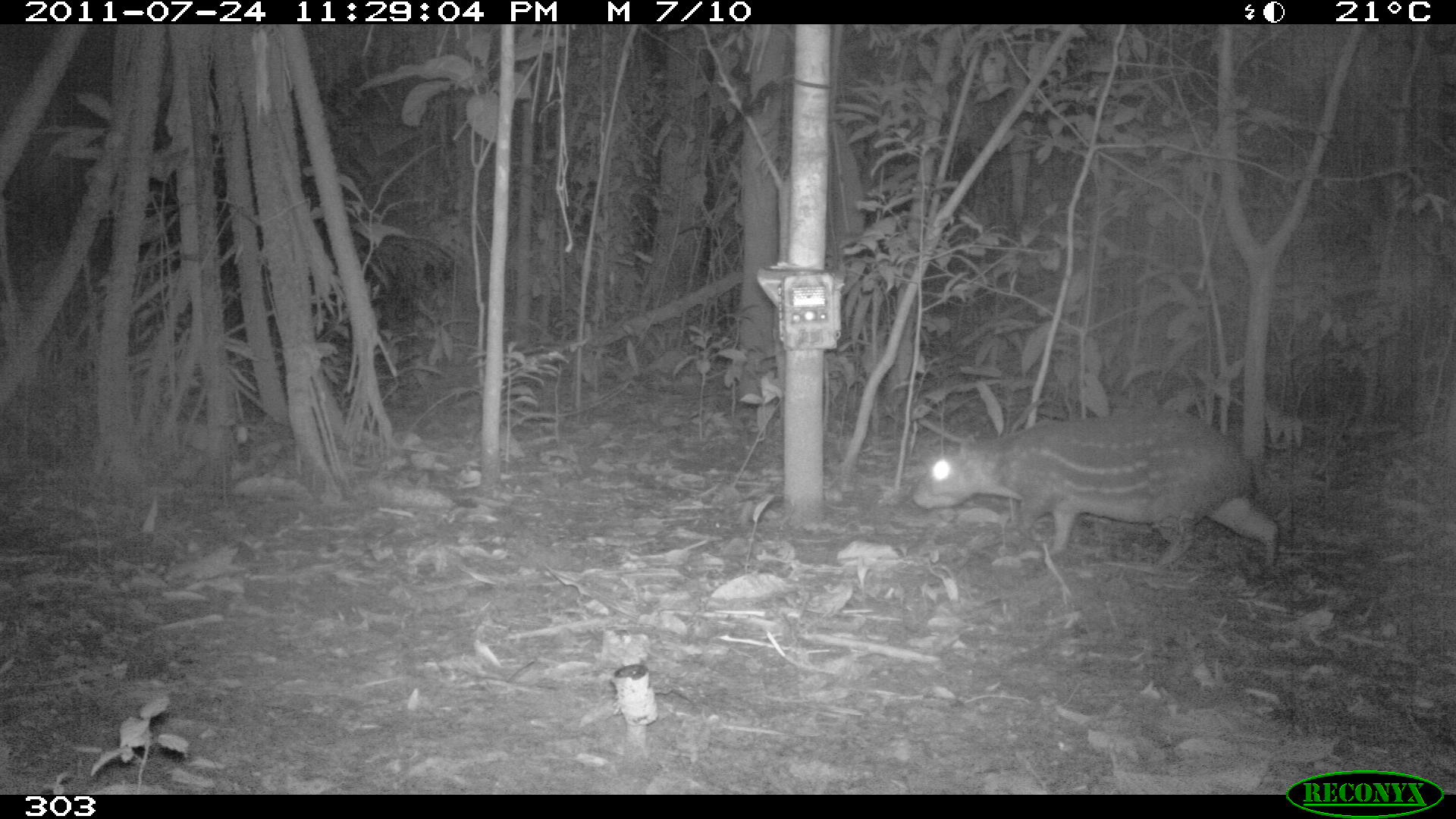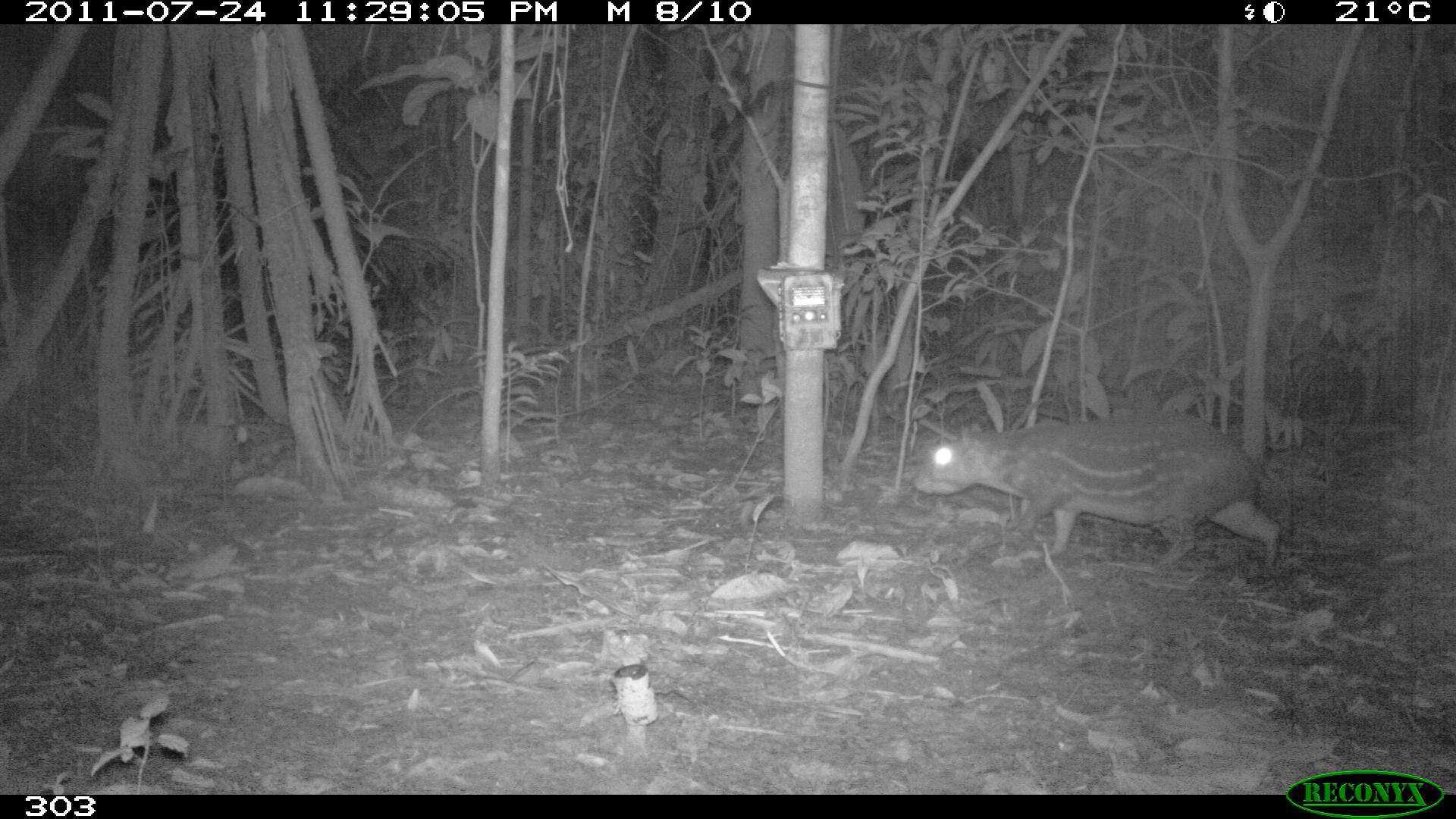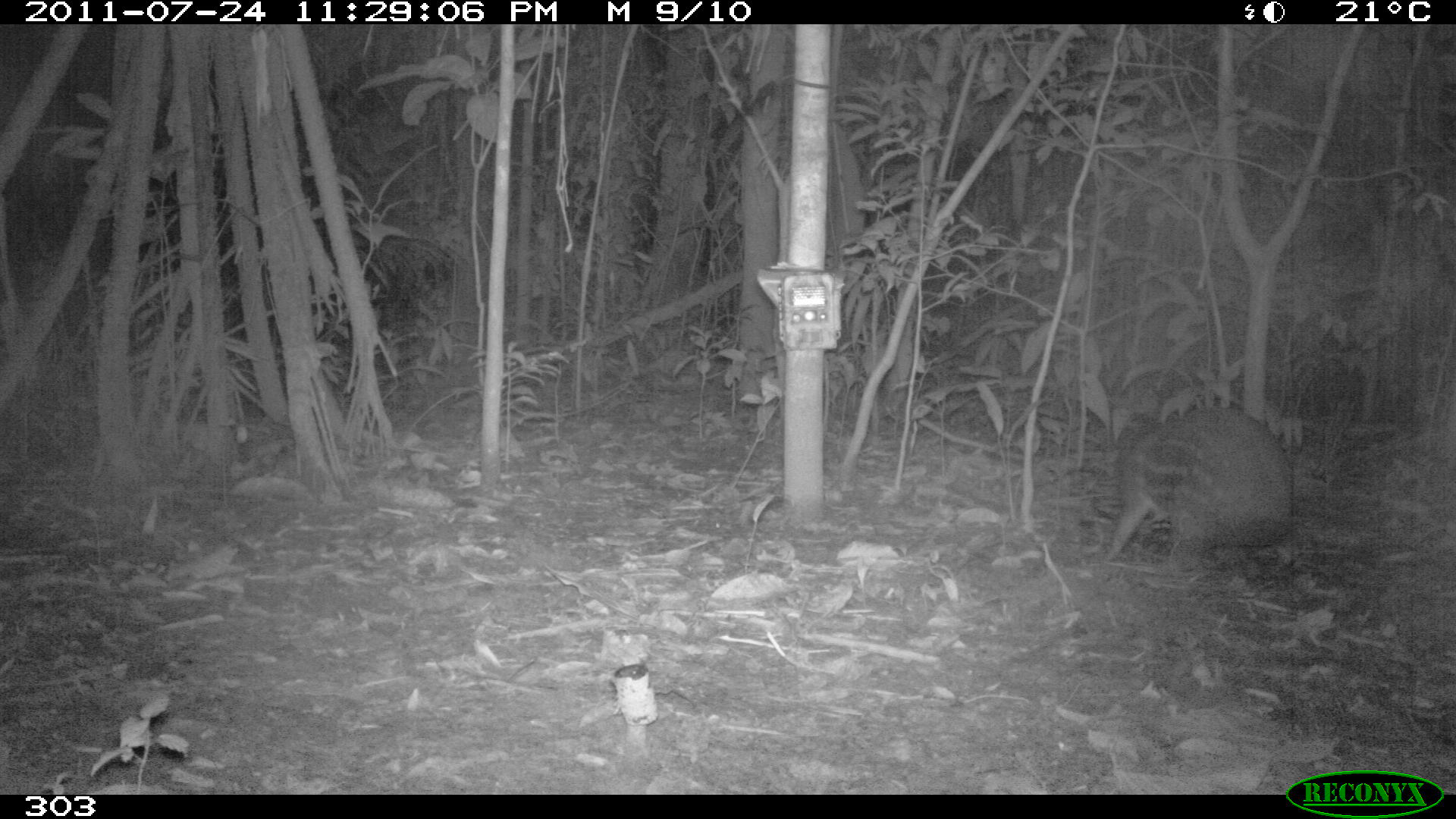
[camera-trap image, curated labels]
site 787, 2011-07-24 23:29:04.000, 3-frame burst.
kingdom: Animalia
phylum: Chordata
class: Mammalia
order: Rodentia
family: Cuniculidae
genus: Cuniculus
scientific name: Cuniculus paca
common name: spotted paca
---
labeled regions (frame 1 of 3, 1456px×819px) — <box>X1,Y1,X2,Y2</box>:
cuniculus paca: <box>913,408,1280,570</box>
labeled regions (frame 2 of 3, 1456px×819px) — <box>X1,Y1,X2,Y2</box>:
cuniculus paca: <box>911,410,1281,569</box>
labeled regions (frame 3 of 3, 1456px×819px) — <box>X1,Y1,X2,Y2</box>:
cuniculus paca: <box>1104,401,1296,576</box>